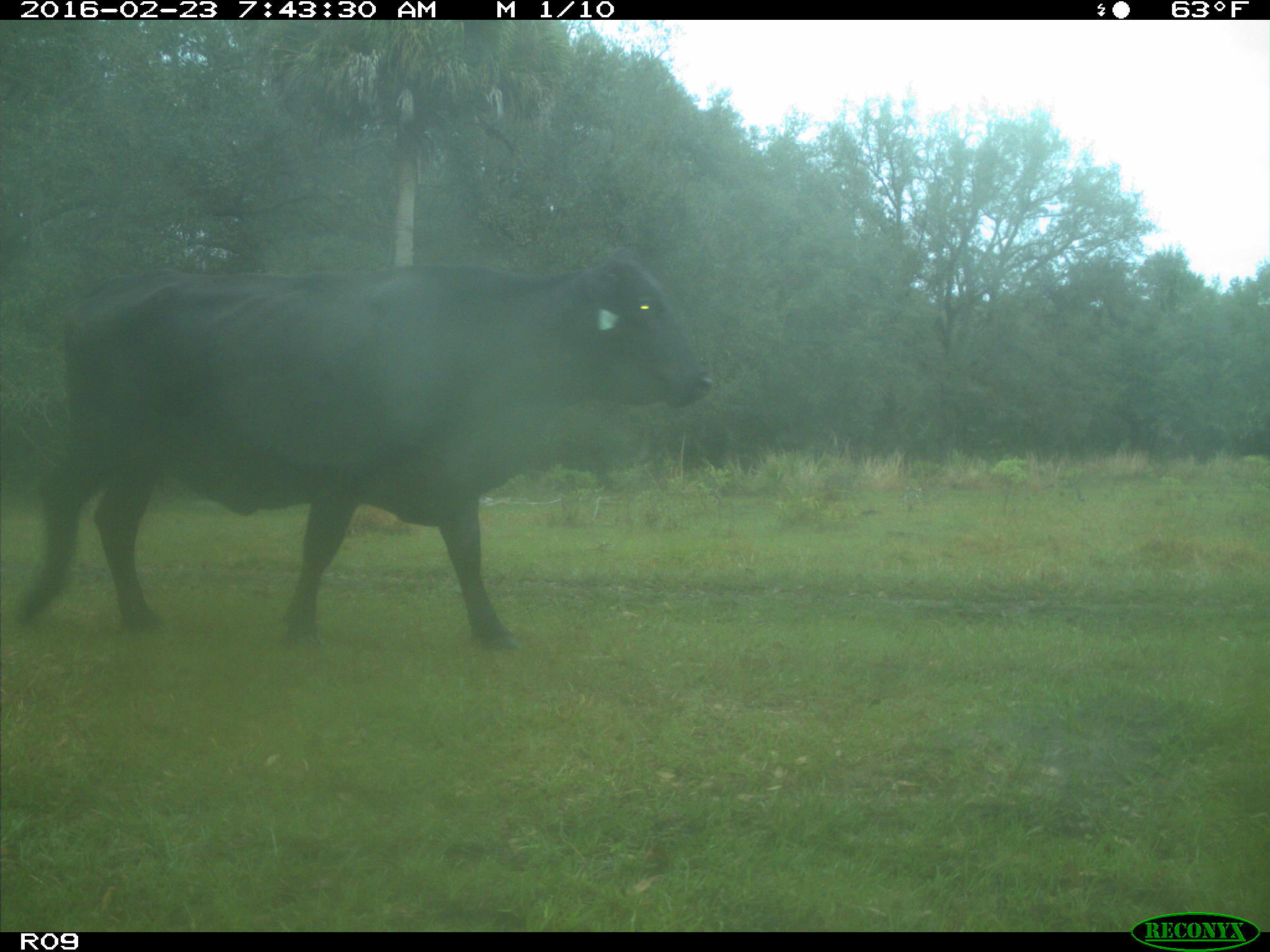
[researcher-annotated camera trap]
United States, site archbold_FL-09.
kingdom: Animalia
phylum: Chordata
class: Mammalia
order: Artiodactyla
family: Bovidae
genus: Bos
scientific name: Bos taurus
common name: domestic cow